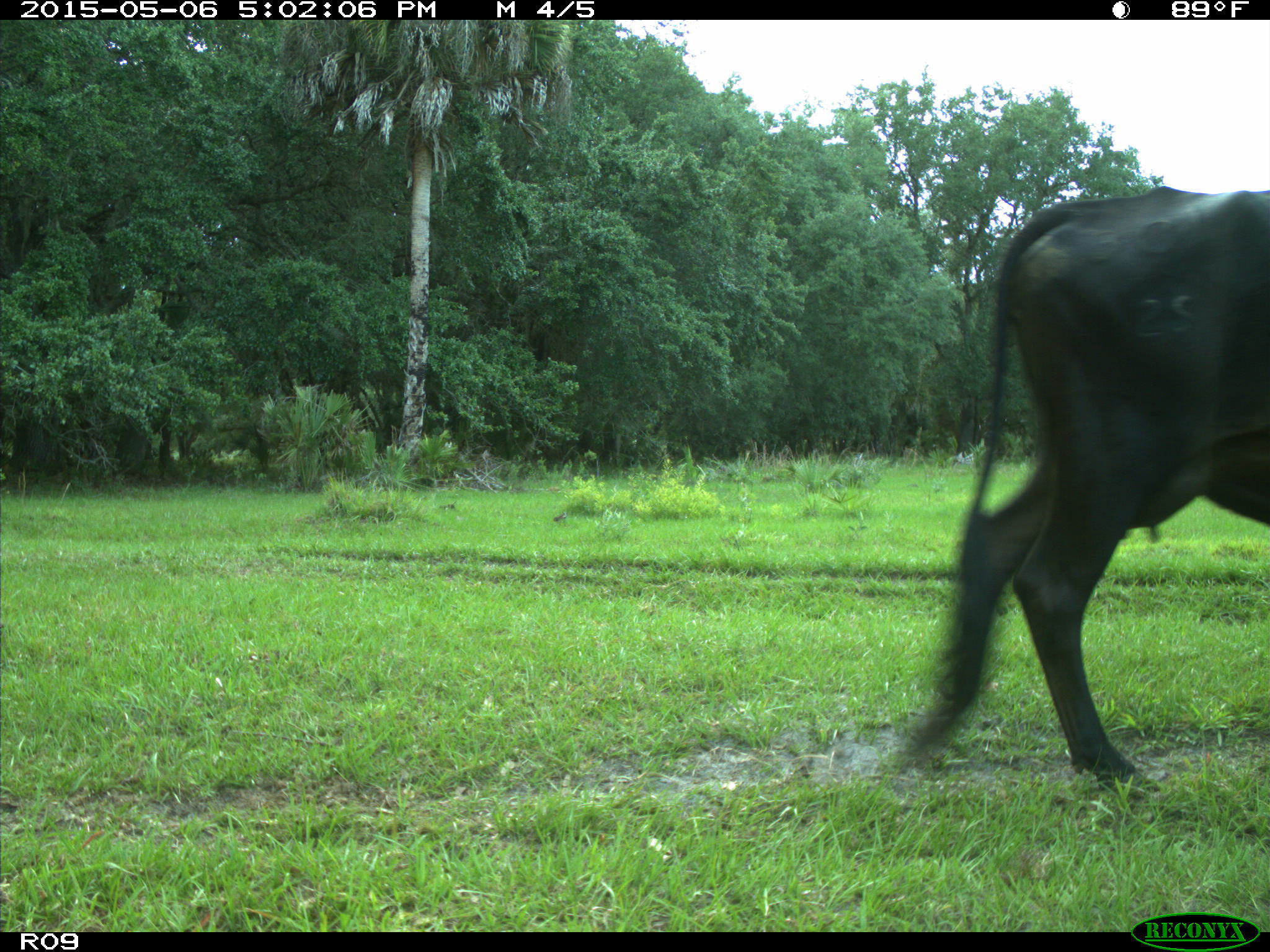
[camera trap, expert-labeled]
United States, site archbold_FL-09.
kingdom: Animalia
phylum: Chordata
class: Mammalia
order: Artiodactyla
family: Bovidae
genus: Bos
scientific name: Bos taurus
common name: domestic cow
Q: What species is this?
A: Bos taurus (domestic cow).